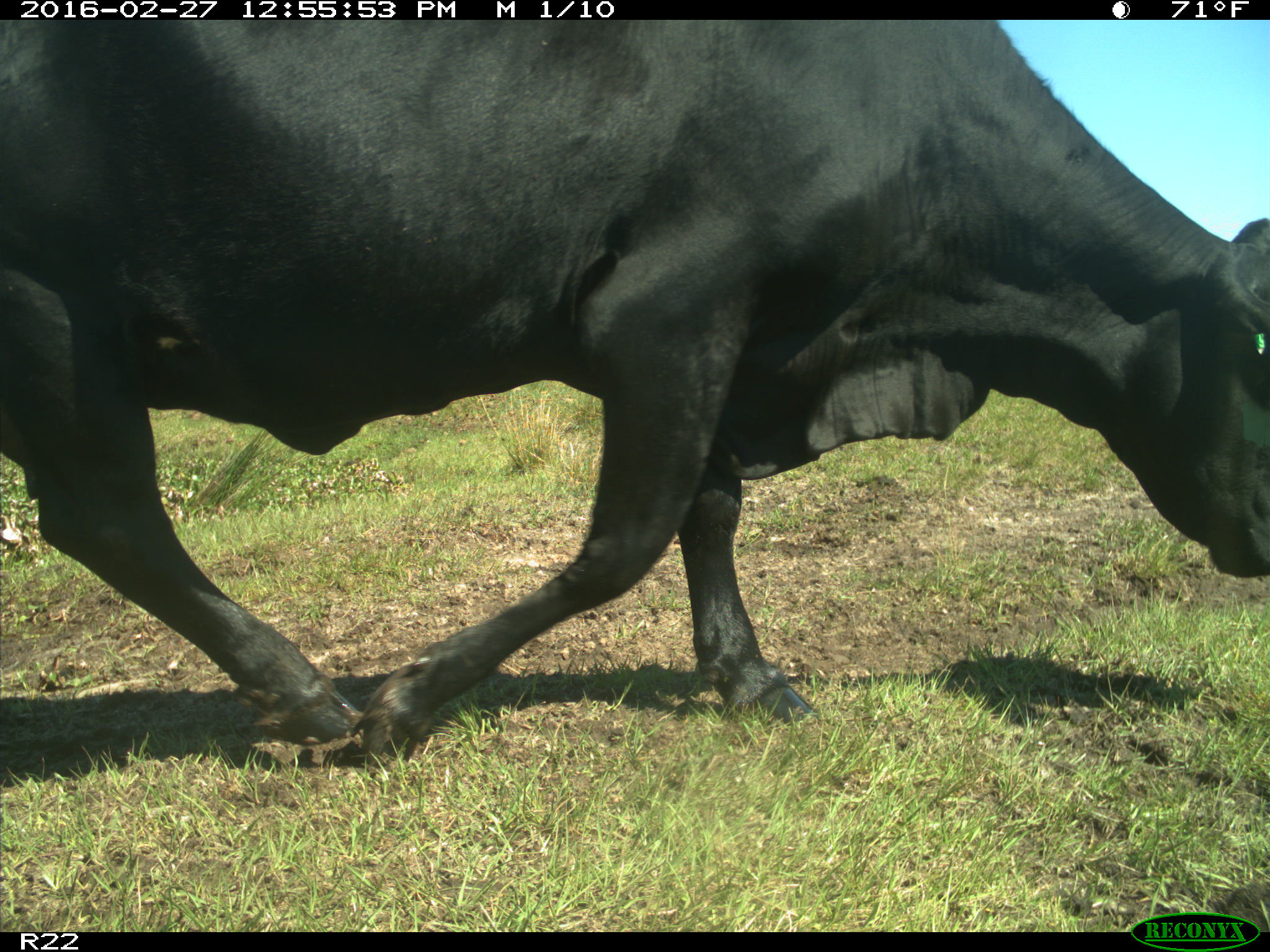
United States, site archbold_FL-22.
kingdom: Animalia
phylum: Chordata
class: Mammalia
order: Artiodactyla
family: Bovidae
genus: Bos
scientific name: Bos taurus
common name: domestic cow